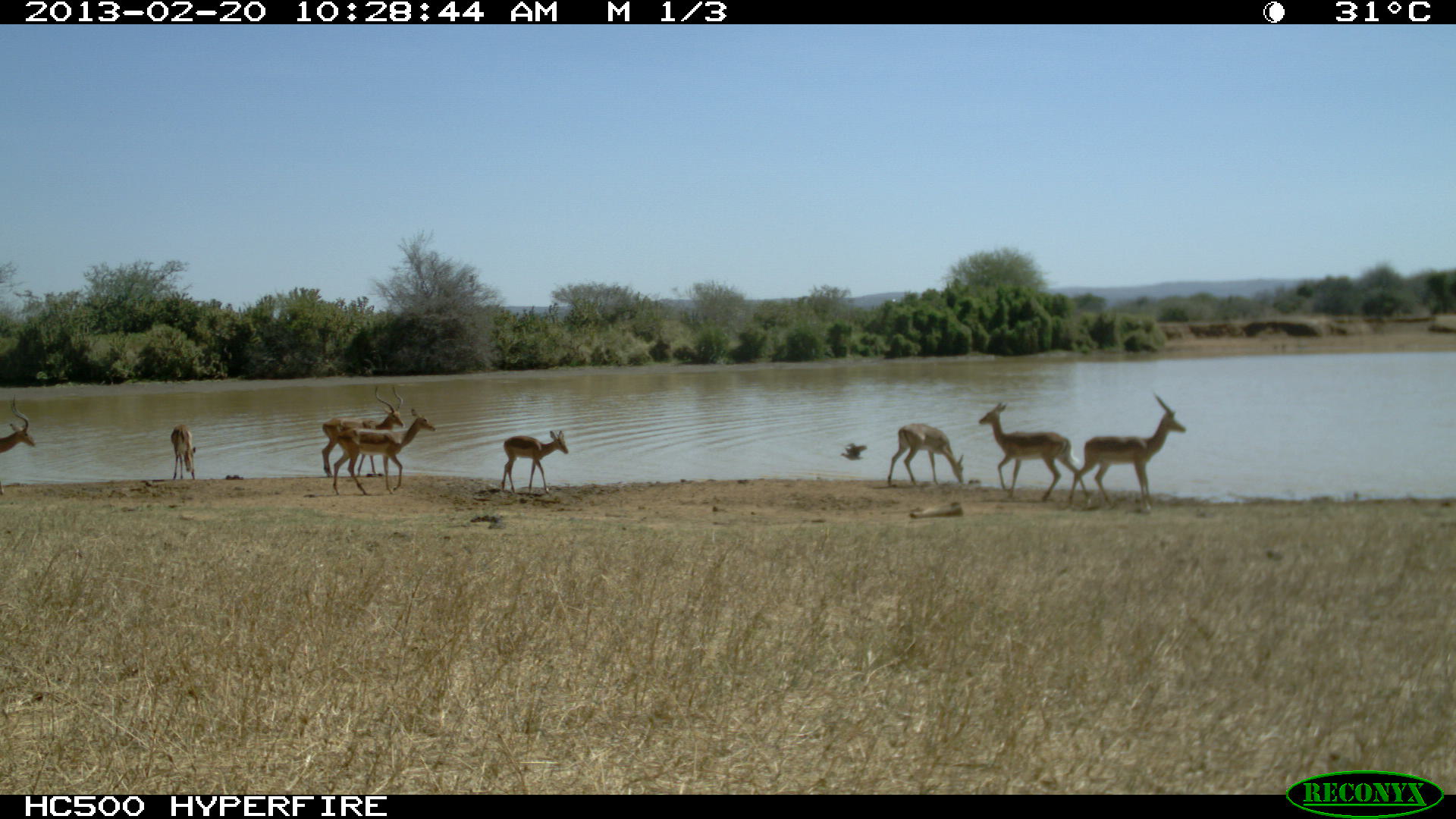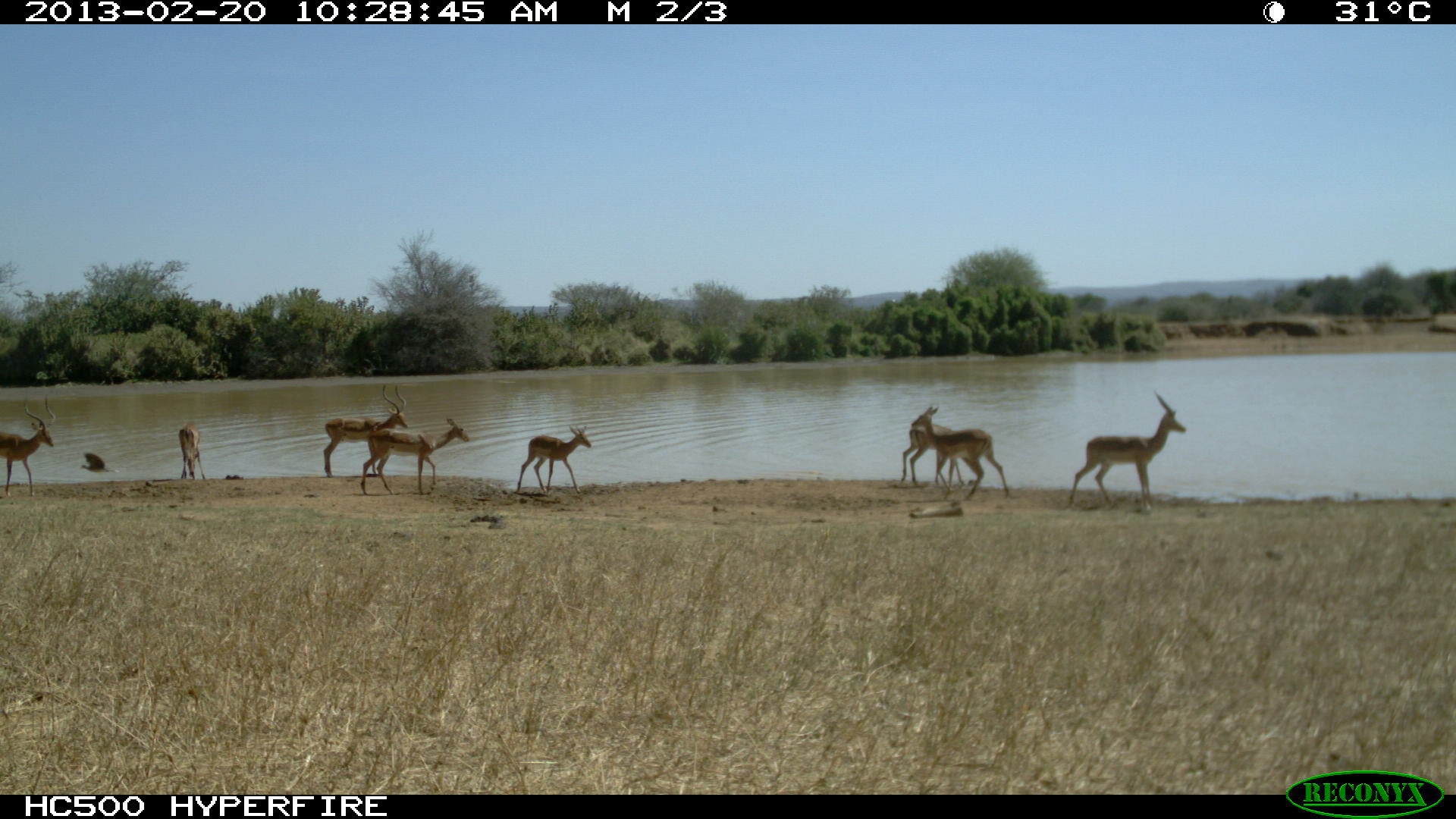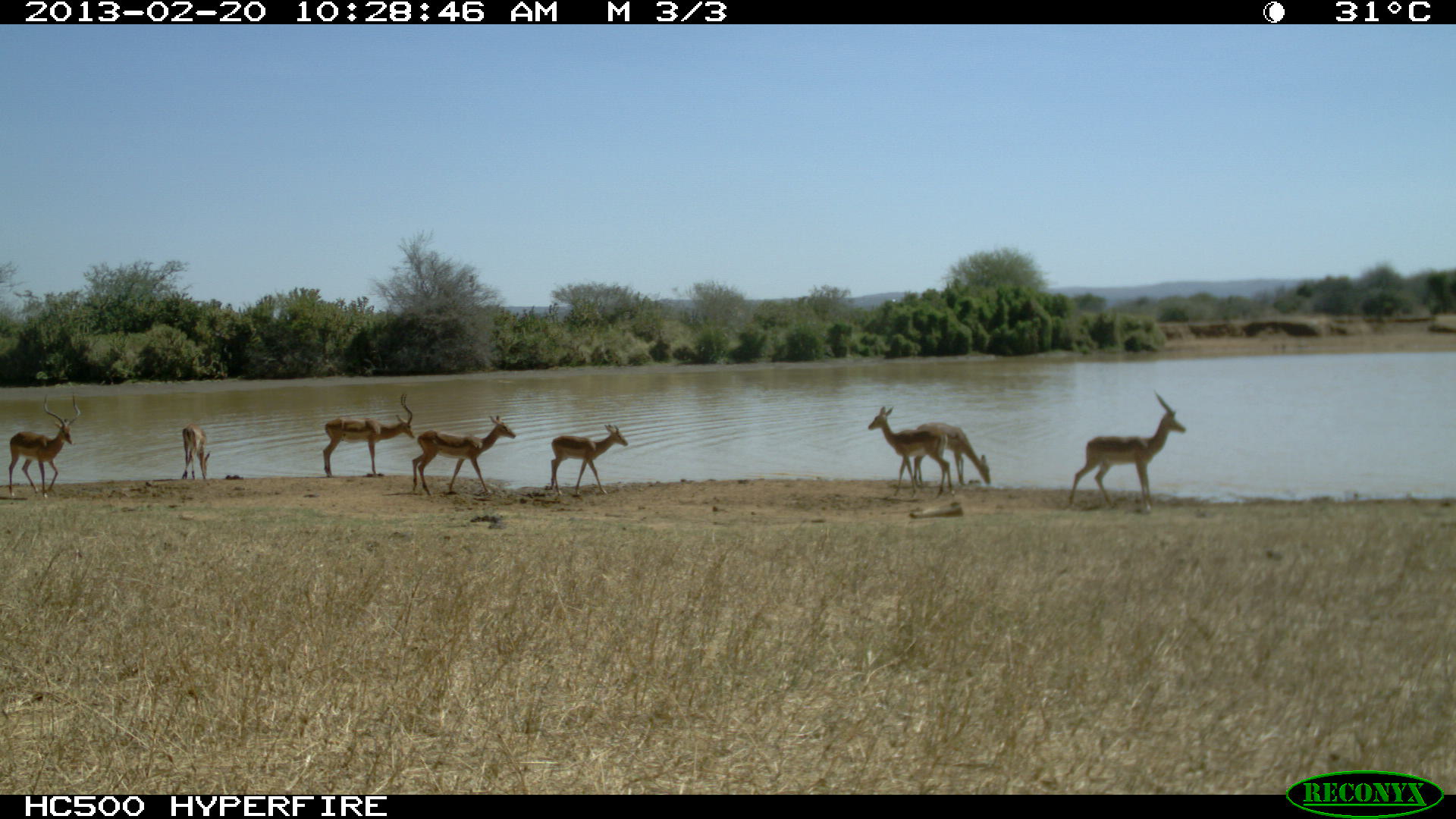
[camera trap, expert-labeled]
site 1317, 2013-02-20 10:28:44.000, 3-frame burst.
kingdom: Animalia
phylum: Chordata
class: Mammalia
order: Artiodactyla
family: Bovidae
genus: Aepyceros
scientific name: Aepyceros melampus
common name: impala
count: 8